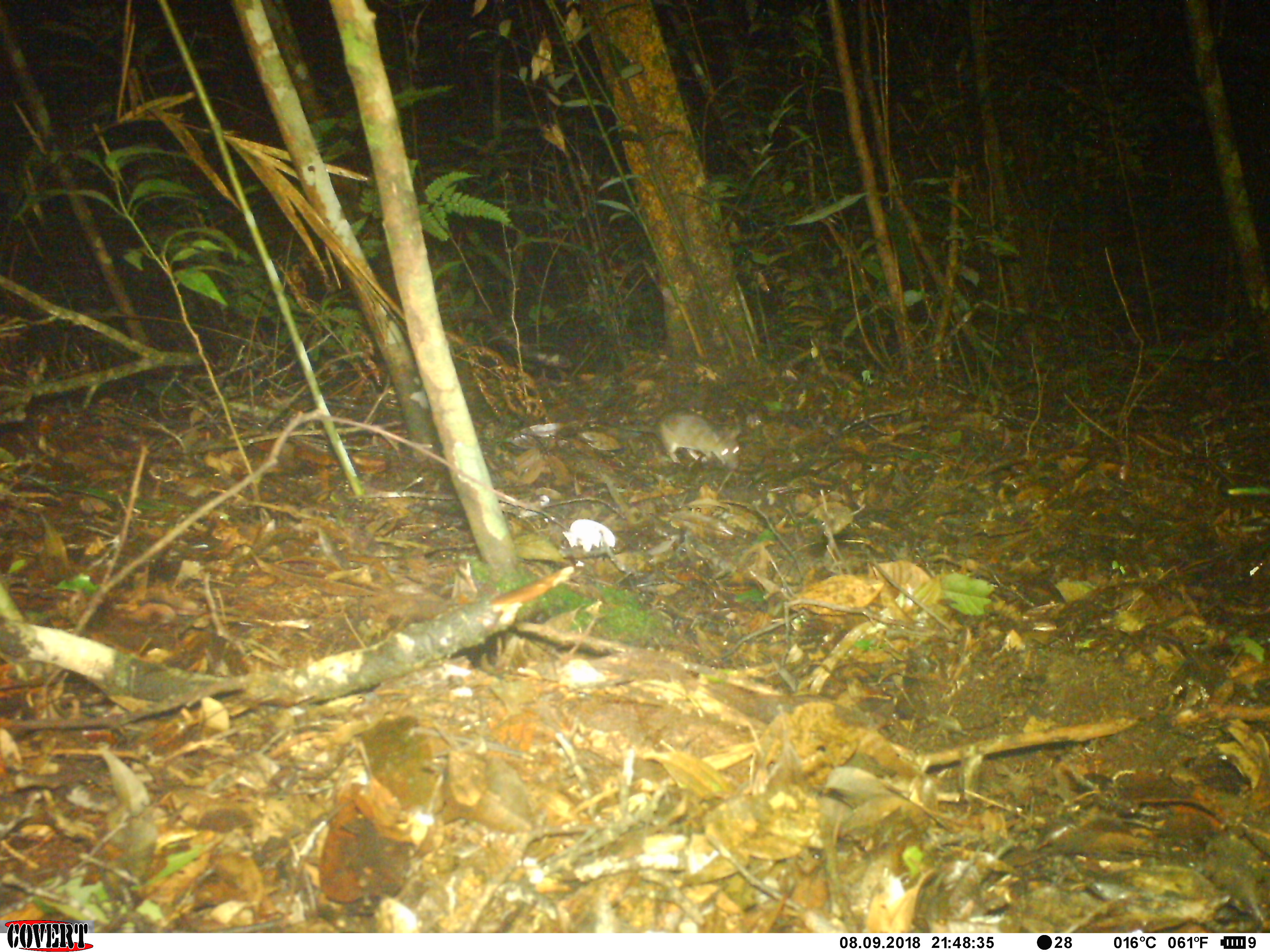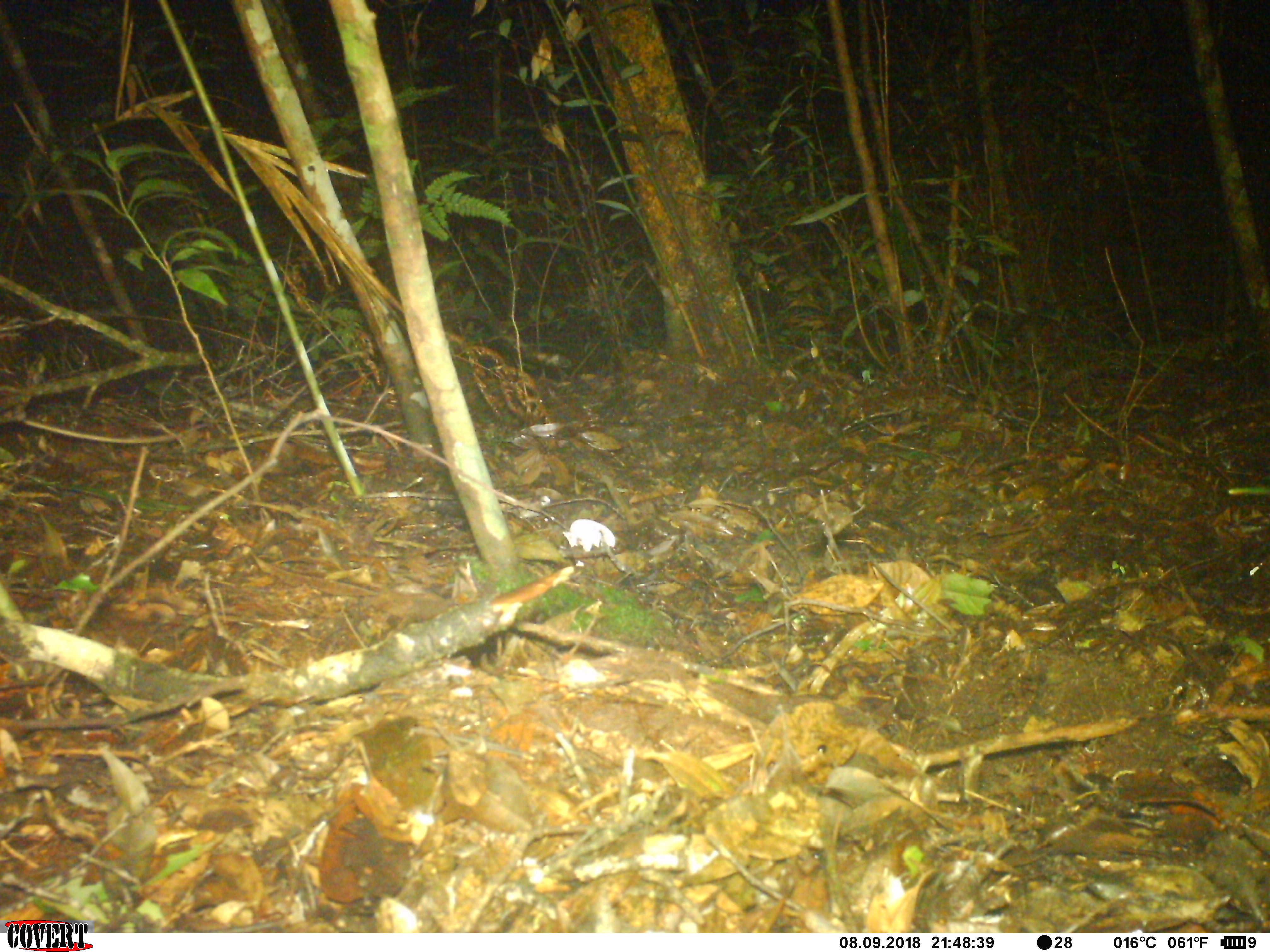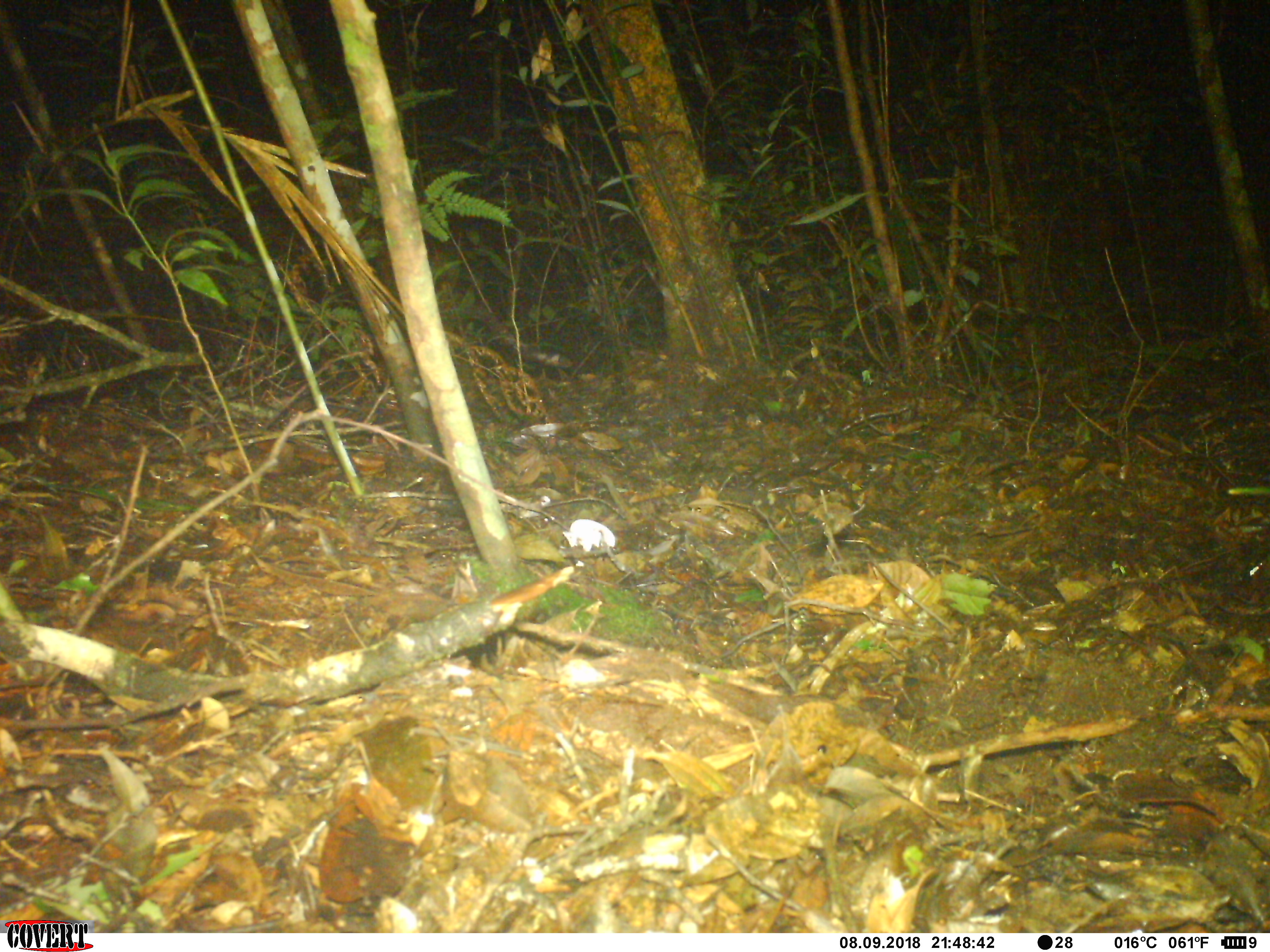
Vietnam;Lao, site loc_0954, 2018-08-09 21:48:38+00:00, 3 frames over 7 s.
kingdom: Animalia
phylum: Chordata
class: Mammalia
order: Rodentia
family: Muridae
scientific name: Muridae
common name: old-world mice and rats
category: unidentified murid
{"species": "unidentified murid (old-world mice and rats) (Muridae)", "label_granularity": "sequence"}